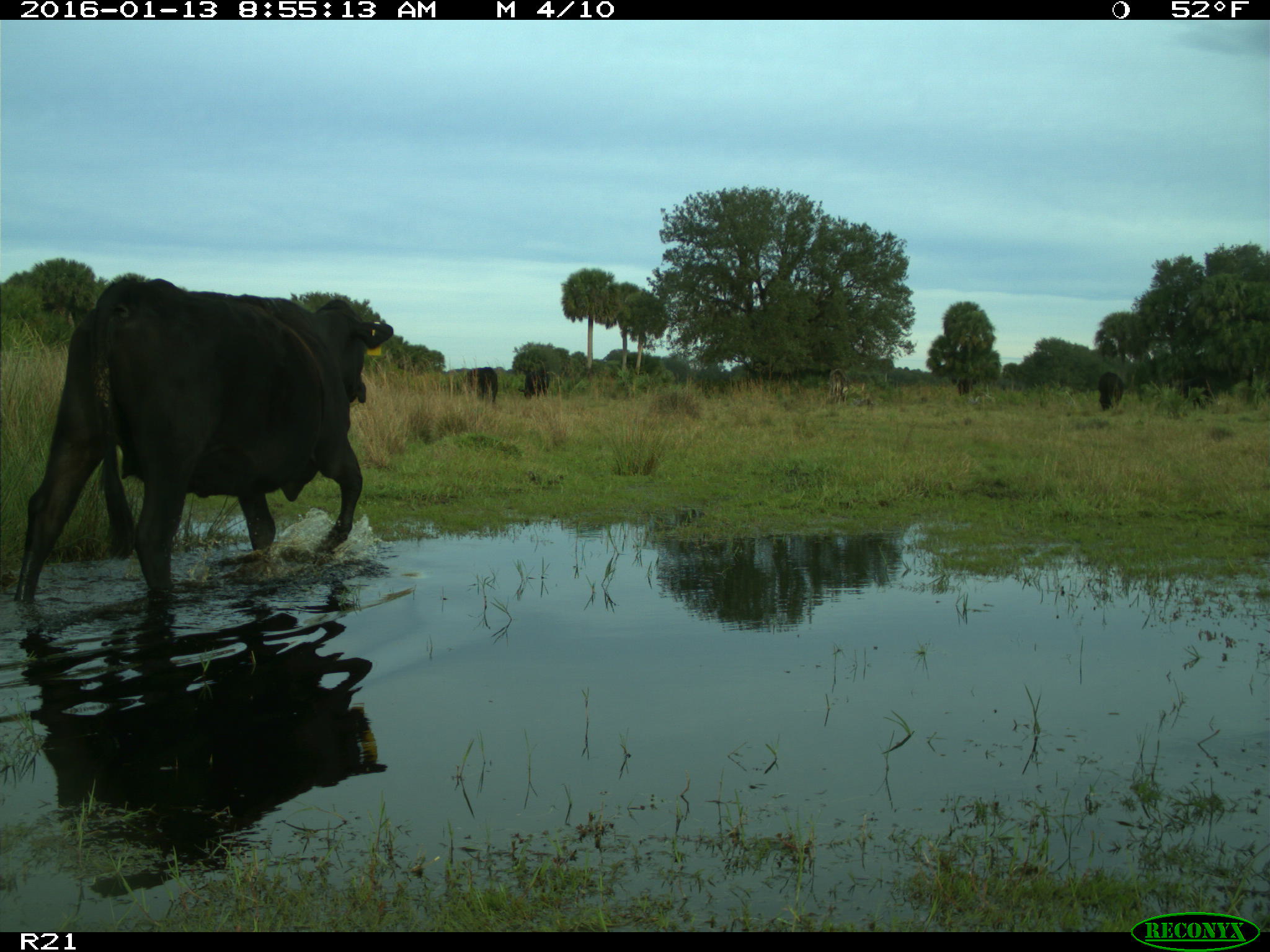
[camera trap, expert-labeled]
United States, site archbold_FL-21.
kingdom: Animalia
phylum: Chordata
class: Mammalia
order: Artiodactyla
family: Bovidae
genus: Bos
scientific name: Bos taurus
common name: domestic cow